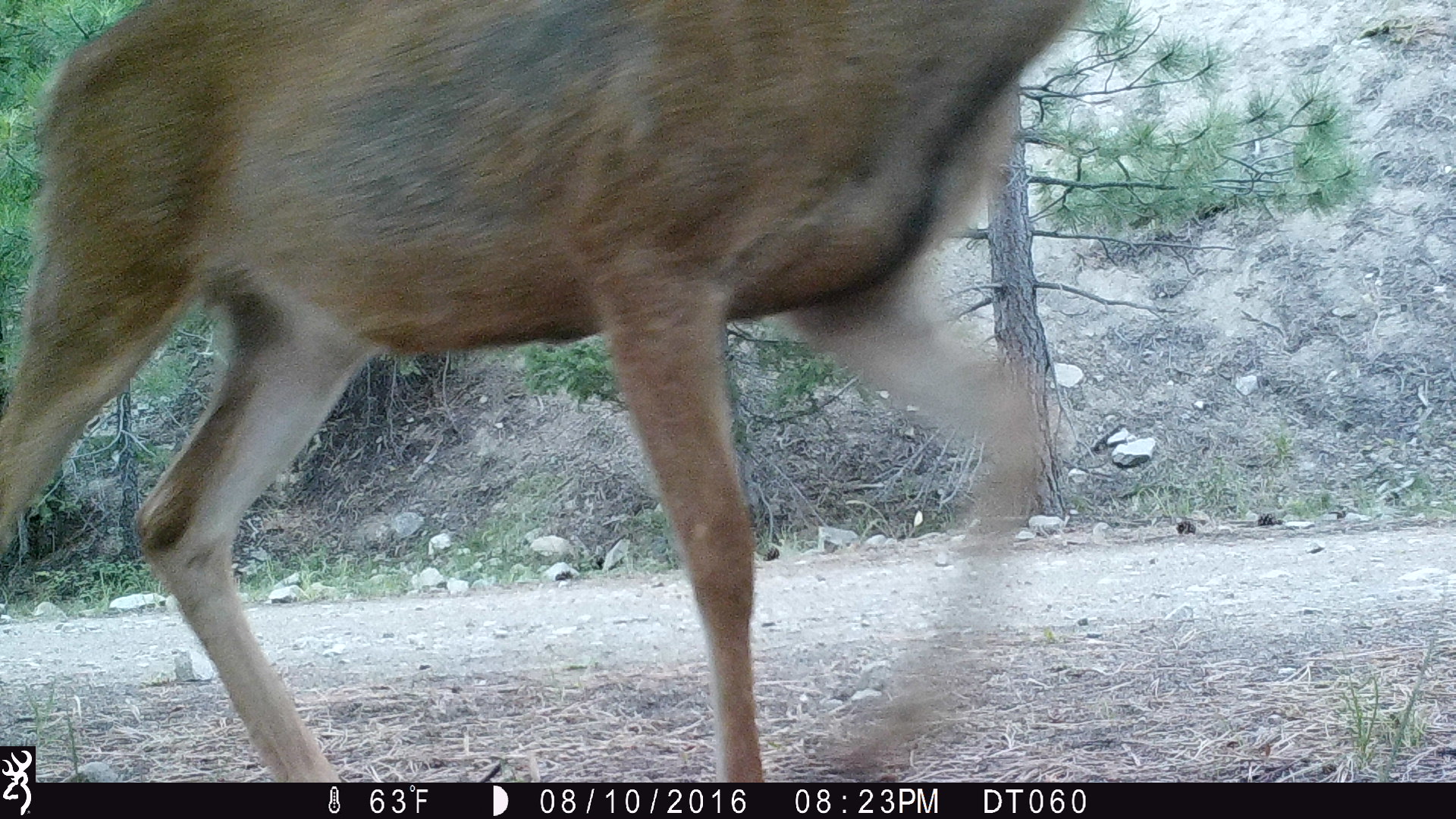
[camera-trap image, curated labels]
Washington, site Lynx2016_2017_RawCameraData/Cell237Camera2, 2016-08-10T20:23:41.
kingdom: Animalia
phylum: Chordata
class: Mammalia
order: Artiodactyla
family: Cervidae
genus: Odocoileus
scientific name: Odocoileus hemionus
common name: mule deer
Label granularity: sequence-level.